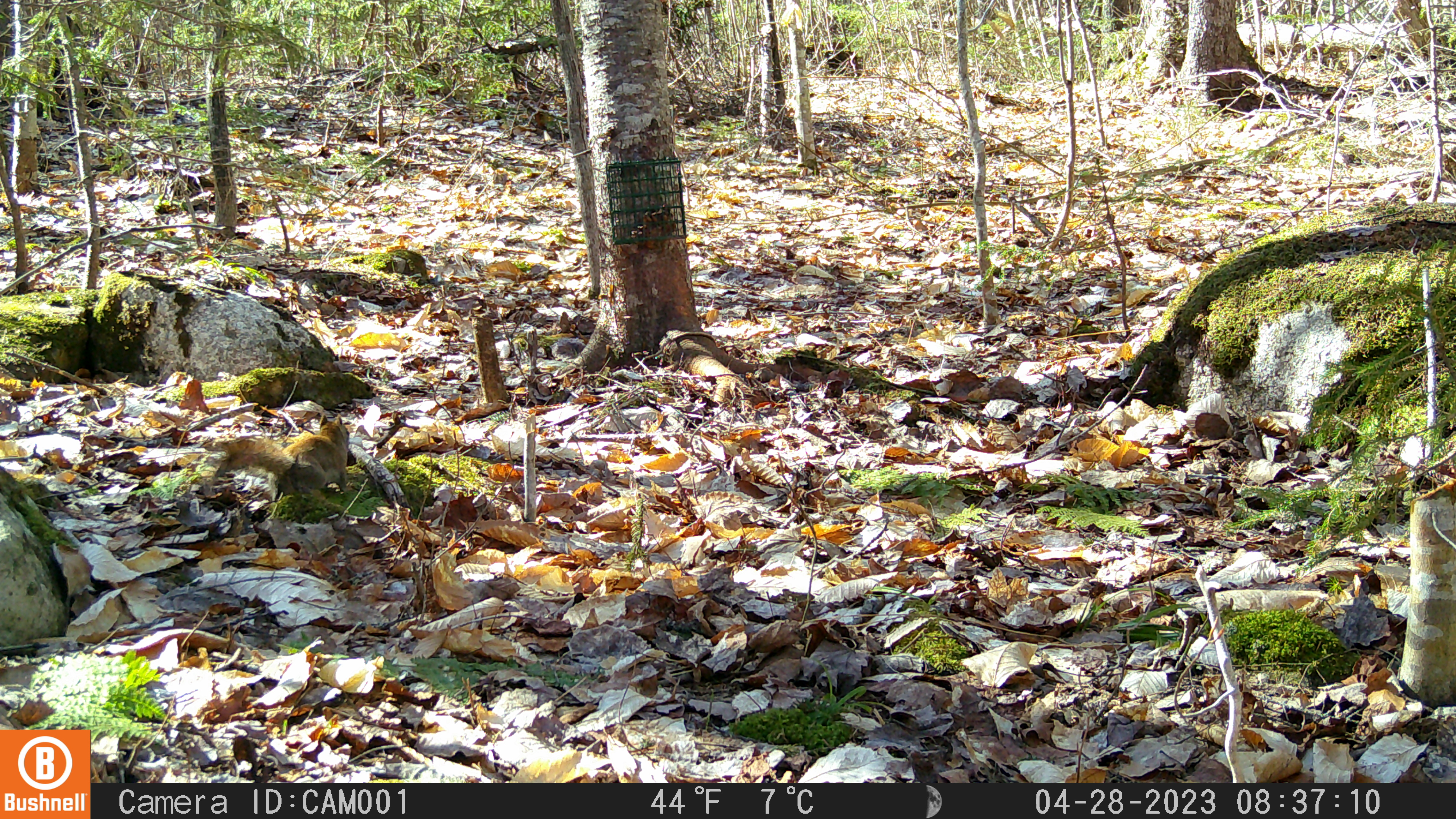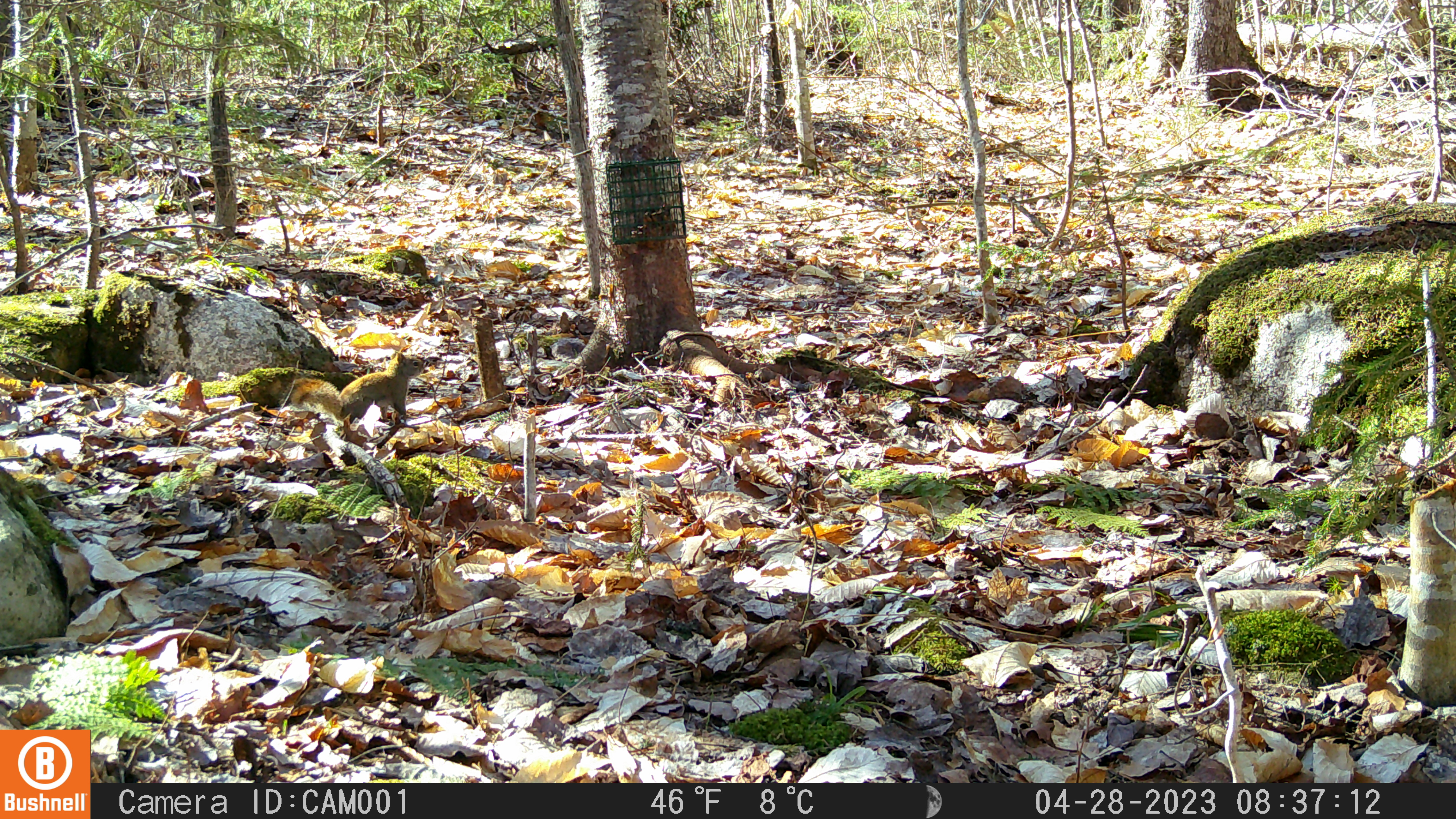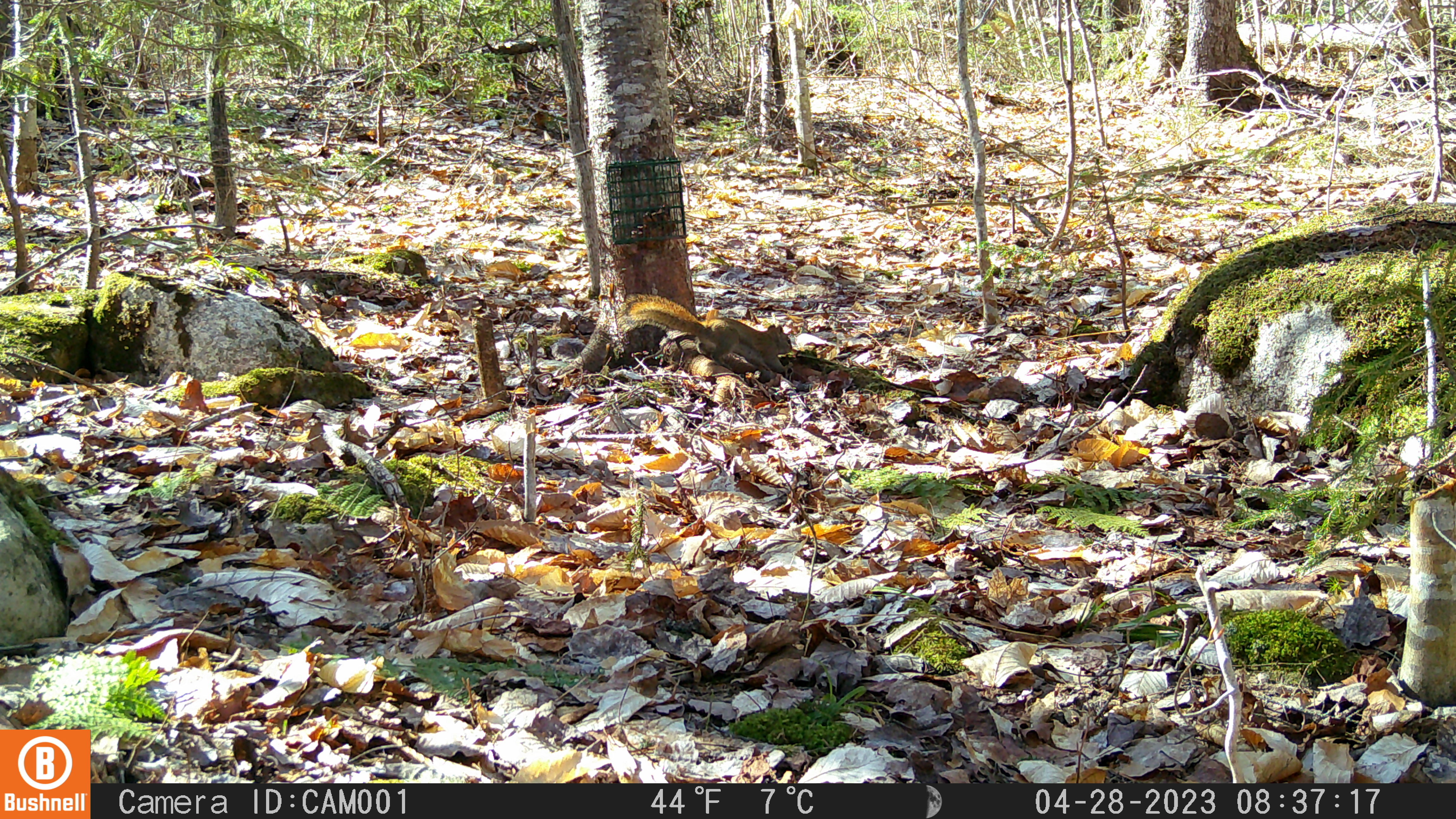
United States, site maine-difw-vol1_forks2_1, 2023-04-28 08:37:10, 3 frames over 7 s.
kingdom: Animalia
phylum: Chordata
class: Mammalia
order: Rodentia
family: Sciuridae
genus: Tamiasciurus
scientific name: Tamiasciurus hudsonicus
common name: red squirrel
Red squirrel (Tamiasciurus hudsonicus).